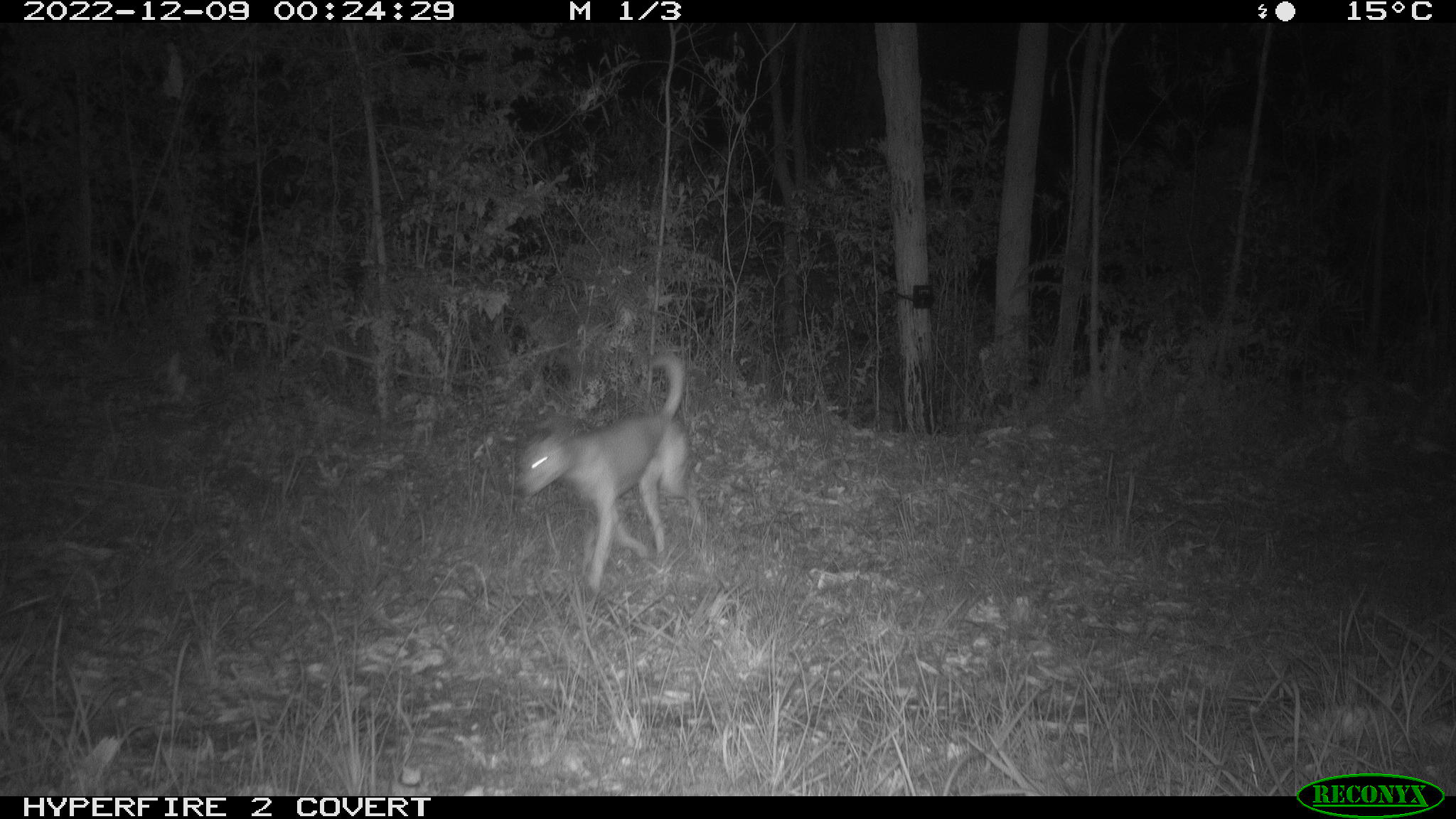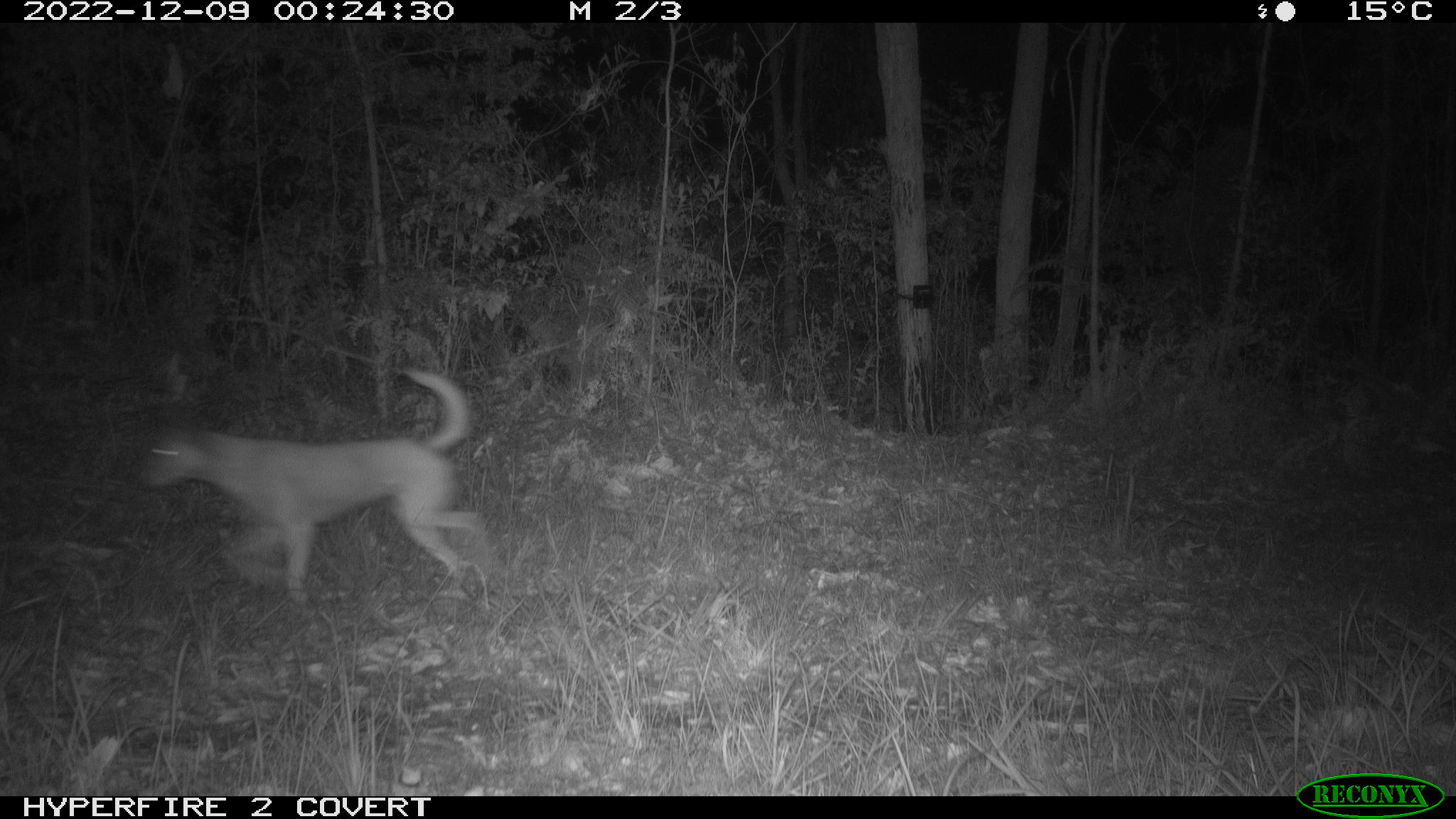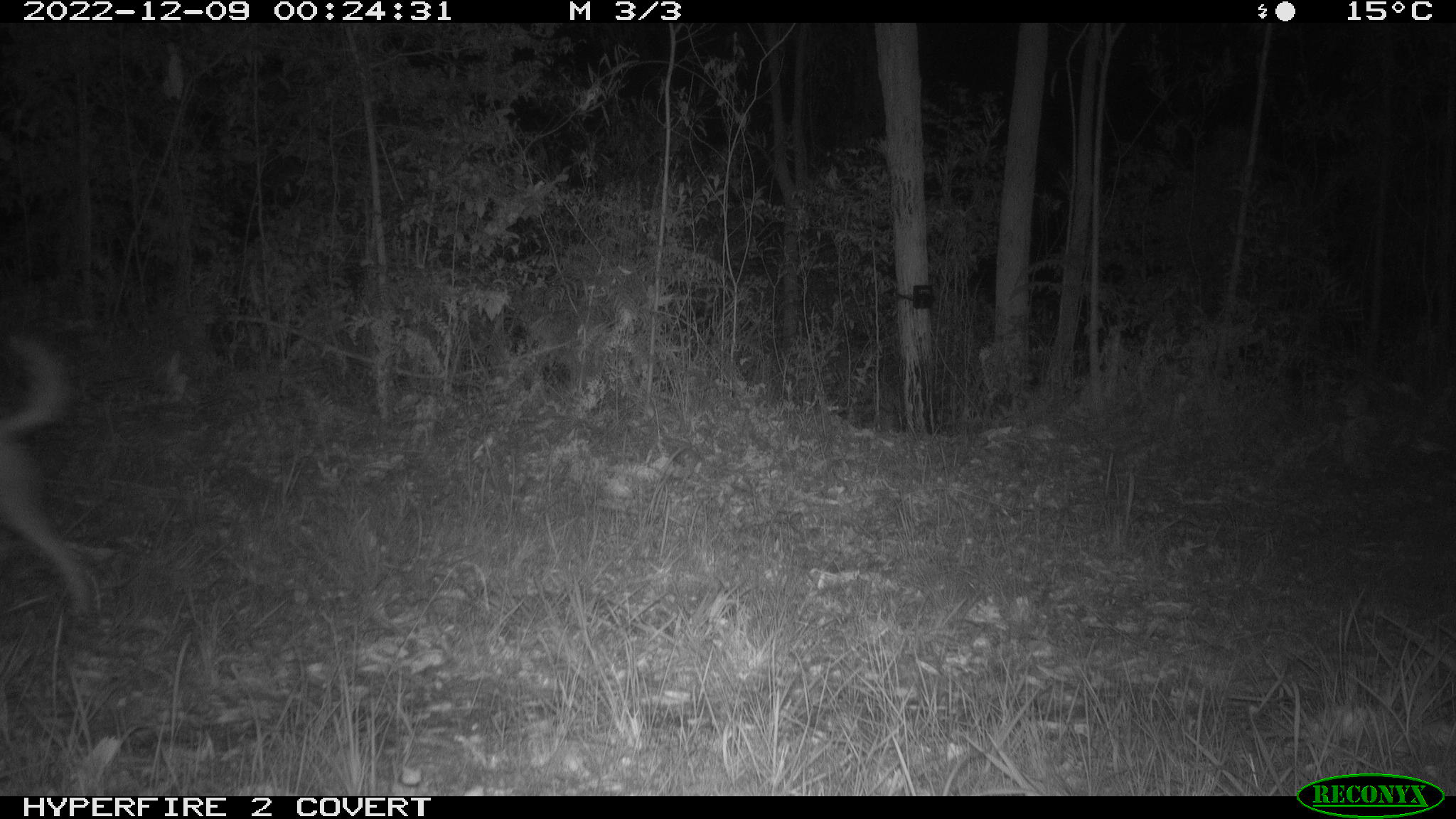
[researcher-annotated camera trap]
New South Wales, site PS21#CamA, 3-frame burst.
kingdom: Animalia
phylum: Chordata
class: Mammalia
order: Carnivora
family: Canidae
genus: Canis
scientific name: Canis familiaris dingo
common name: dingo